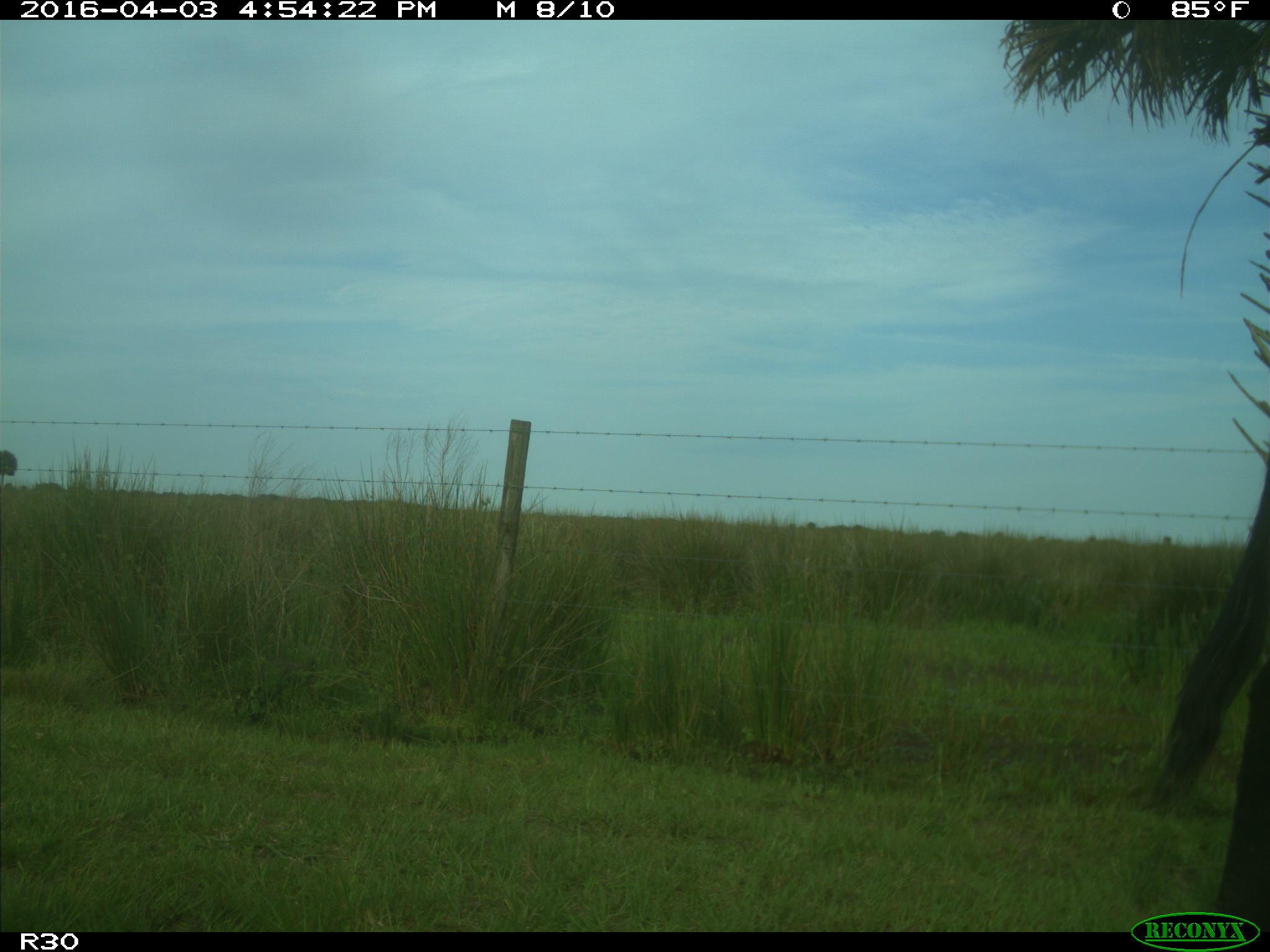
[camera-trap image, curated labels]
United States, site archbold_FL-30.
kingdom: Animalia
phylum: Chordata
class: Mammalia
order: Artiodactyla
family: Bovidae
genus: Bos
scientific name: Bos taurus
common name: domestic cow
Bos taurus (domestic cow).